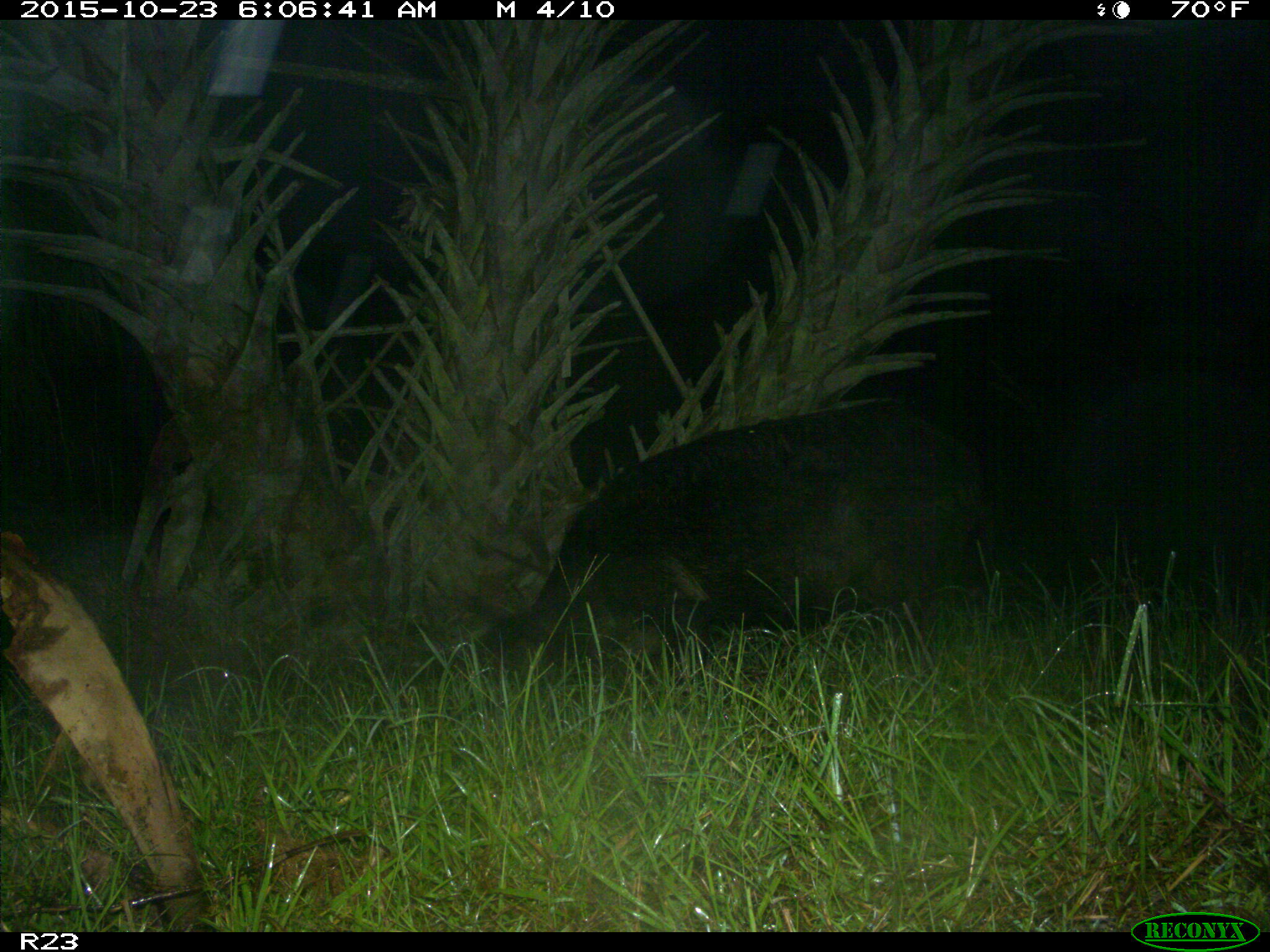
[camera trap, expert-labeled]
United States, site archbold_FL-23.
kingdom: Animalia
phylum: Chordata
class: Mammalia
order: Artiodactyla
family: Suidae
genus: Sus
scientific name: Sus scrofa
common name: wild boar